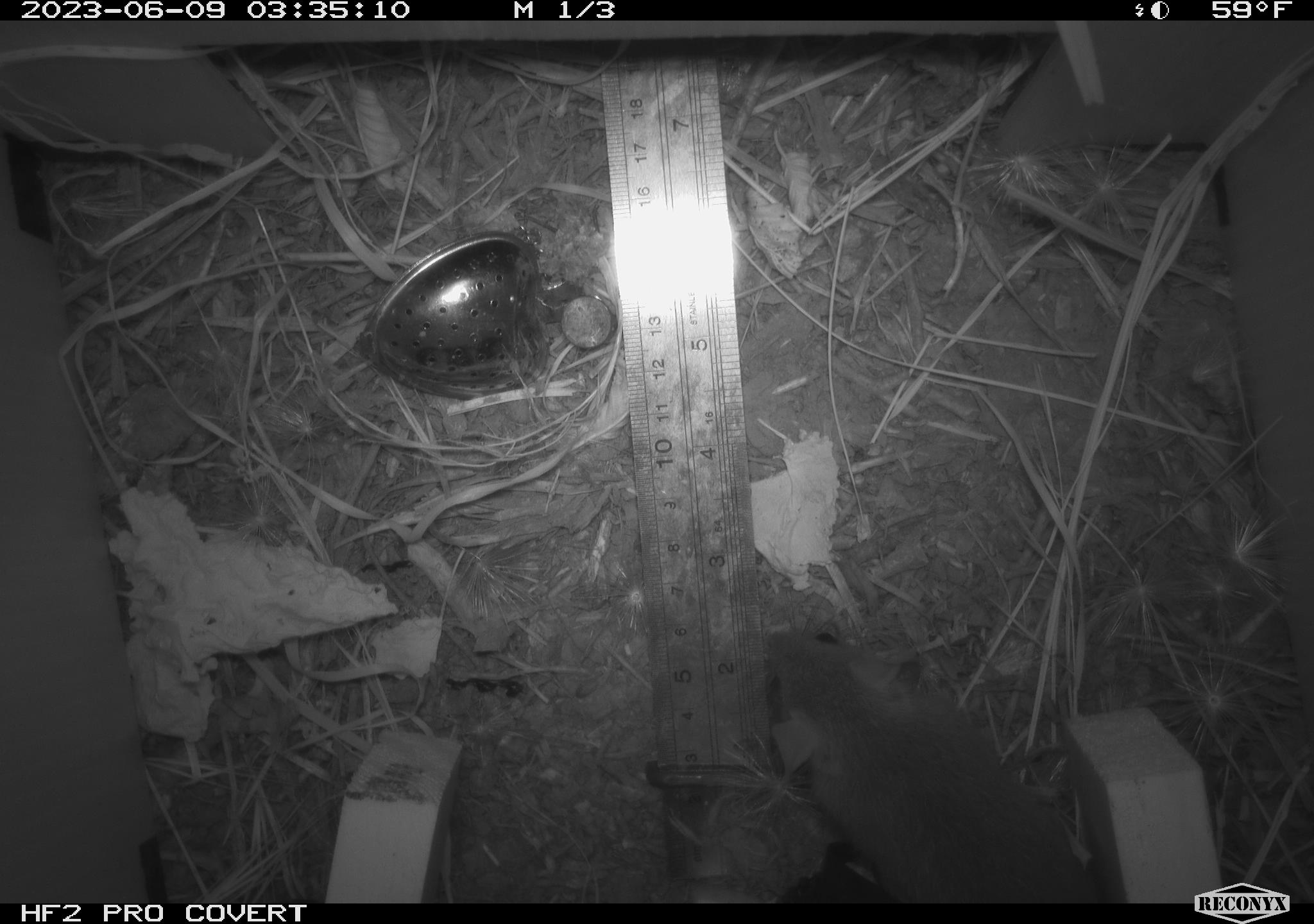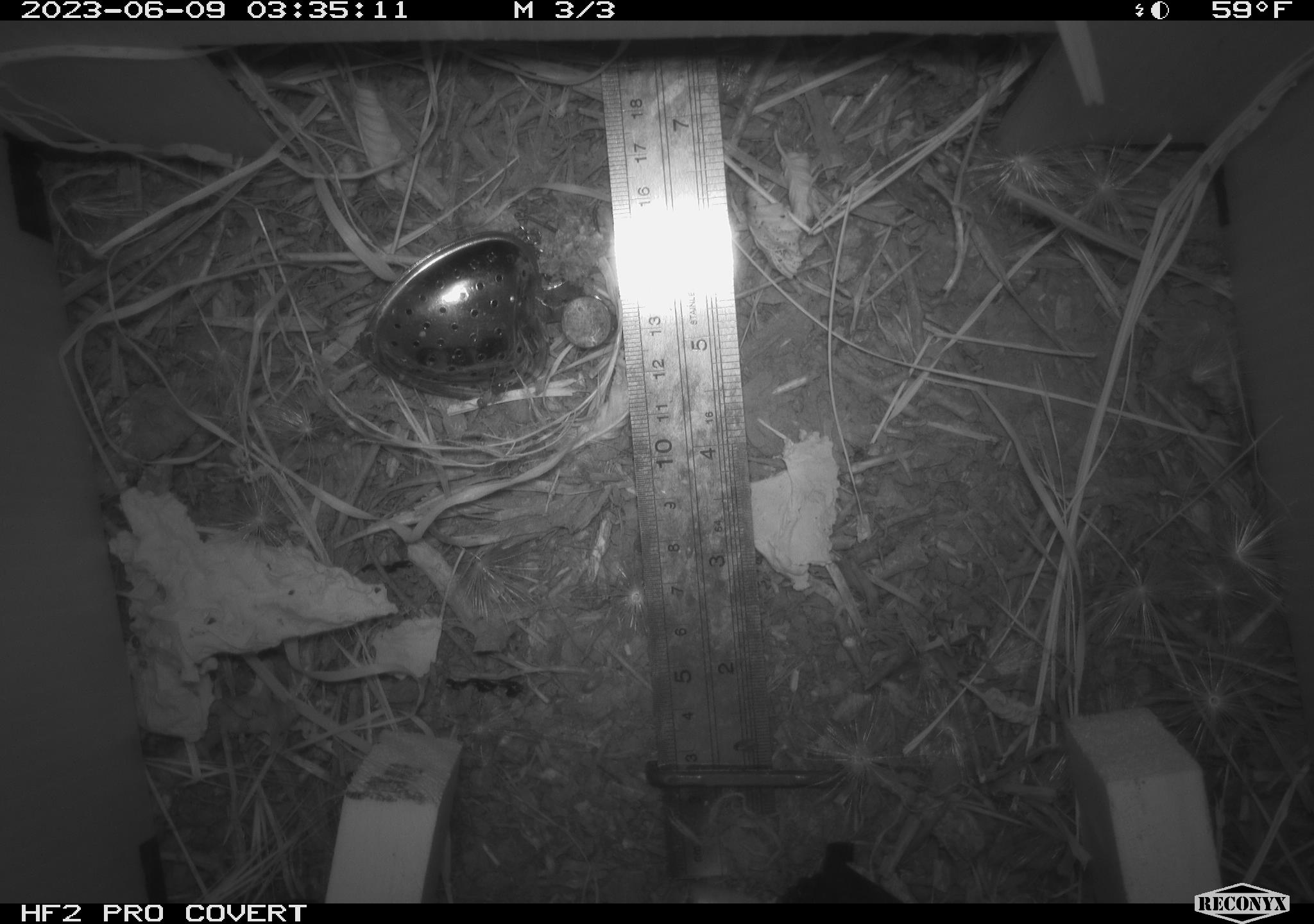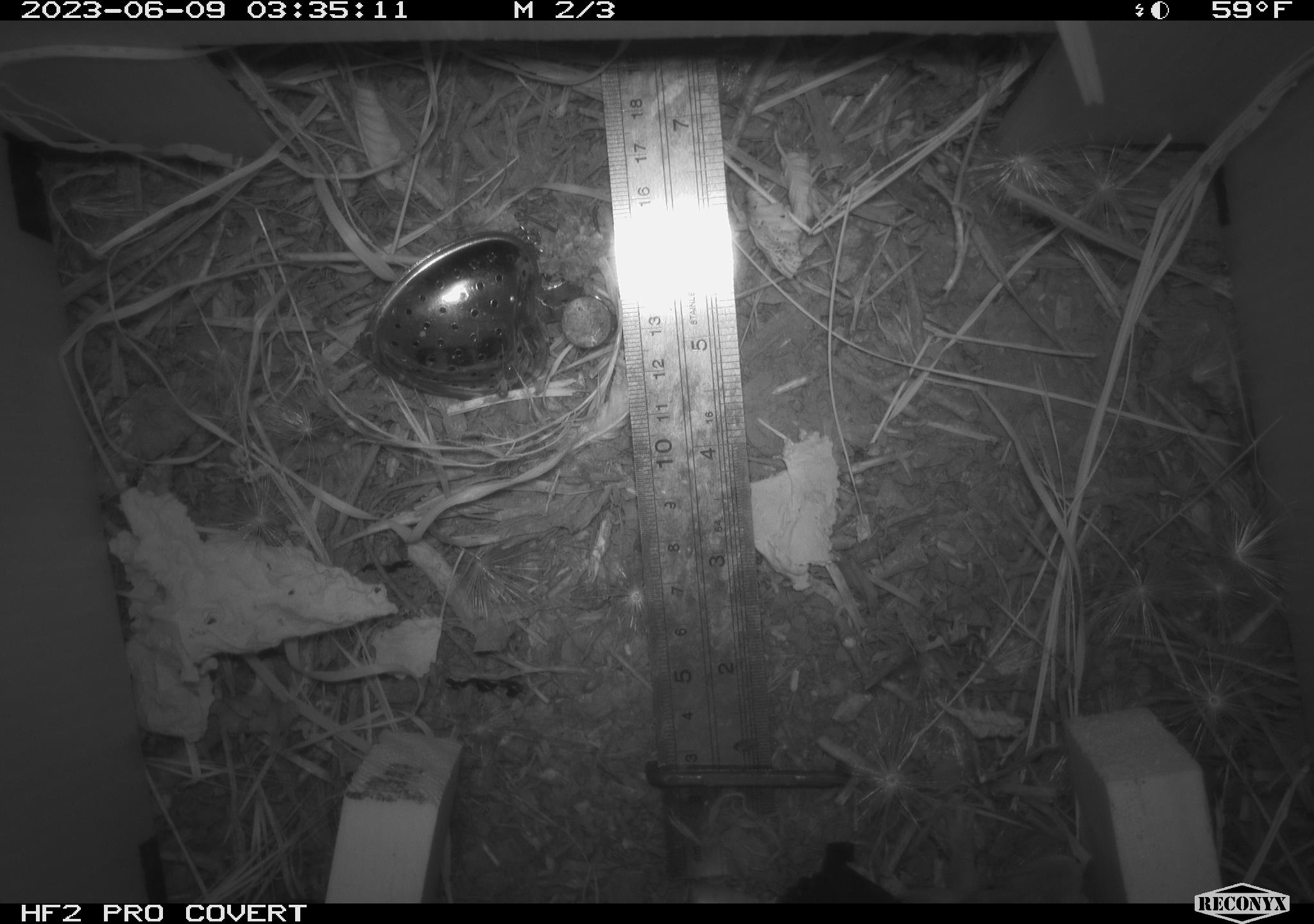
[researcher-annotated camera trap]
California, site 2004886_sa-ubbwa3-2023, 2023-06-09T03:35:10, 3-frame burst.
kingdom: Animalia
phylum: Chordata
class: Mammalia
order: Rodentia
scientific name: Rodentia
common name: mouse species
Mouse species (Rodentia).